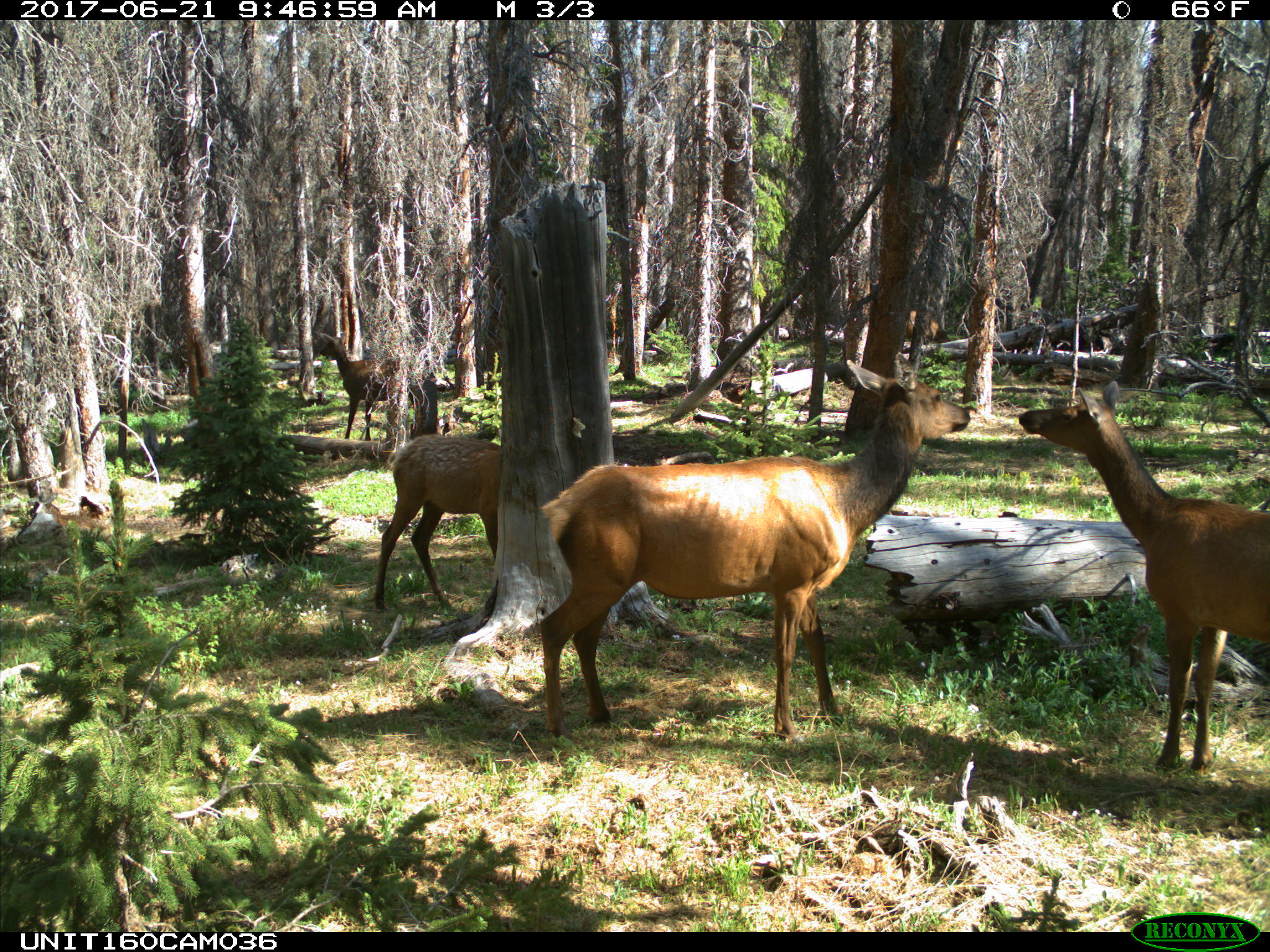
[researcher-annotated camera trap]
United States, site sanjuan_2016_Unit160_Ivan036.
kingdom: Animalia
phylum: Chordata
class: Mammalia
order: Artiodactyla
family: Cervidae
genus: Cervus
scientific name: Cervus elaphus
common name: red deer